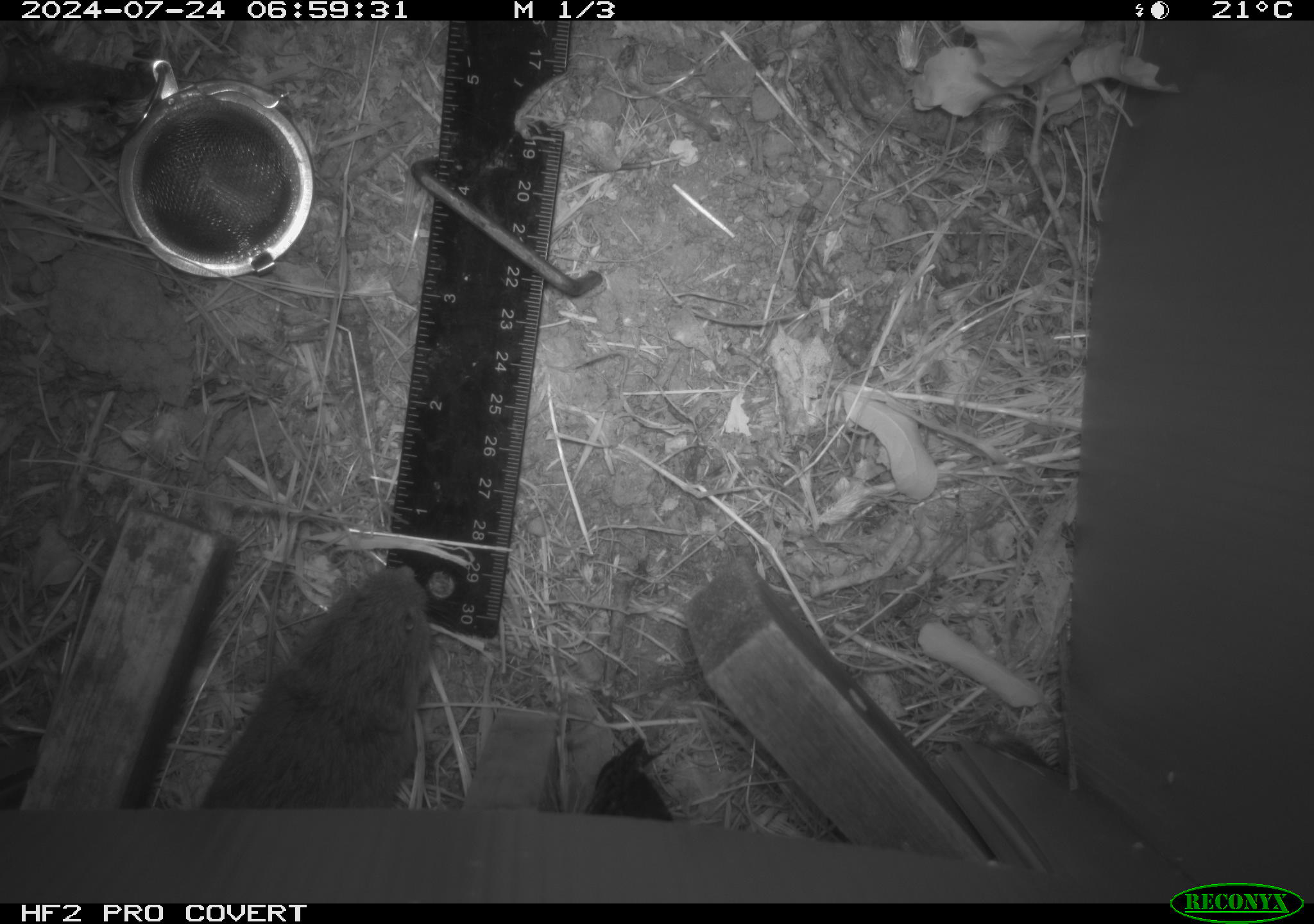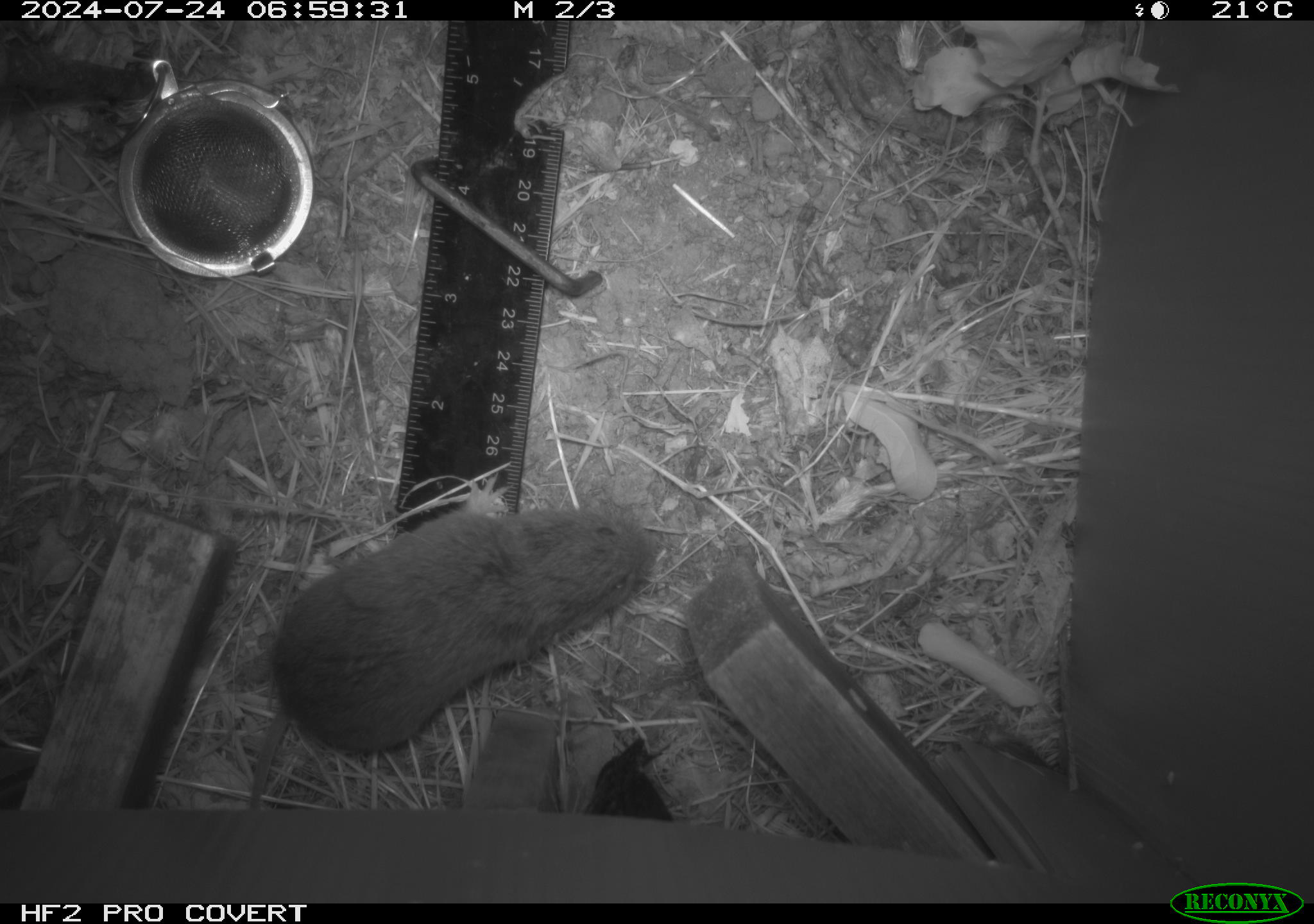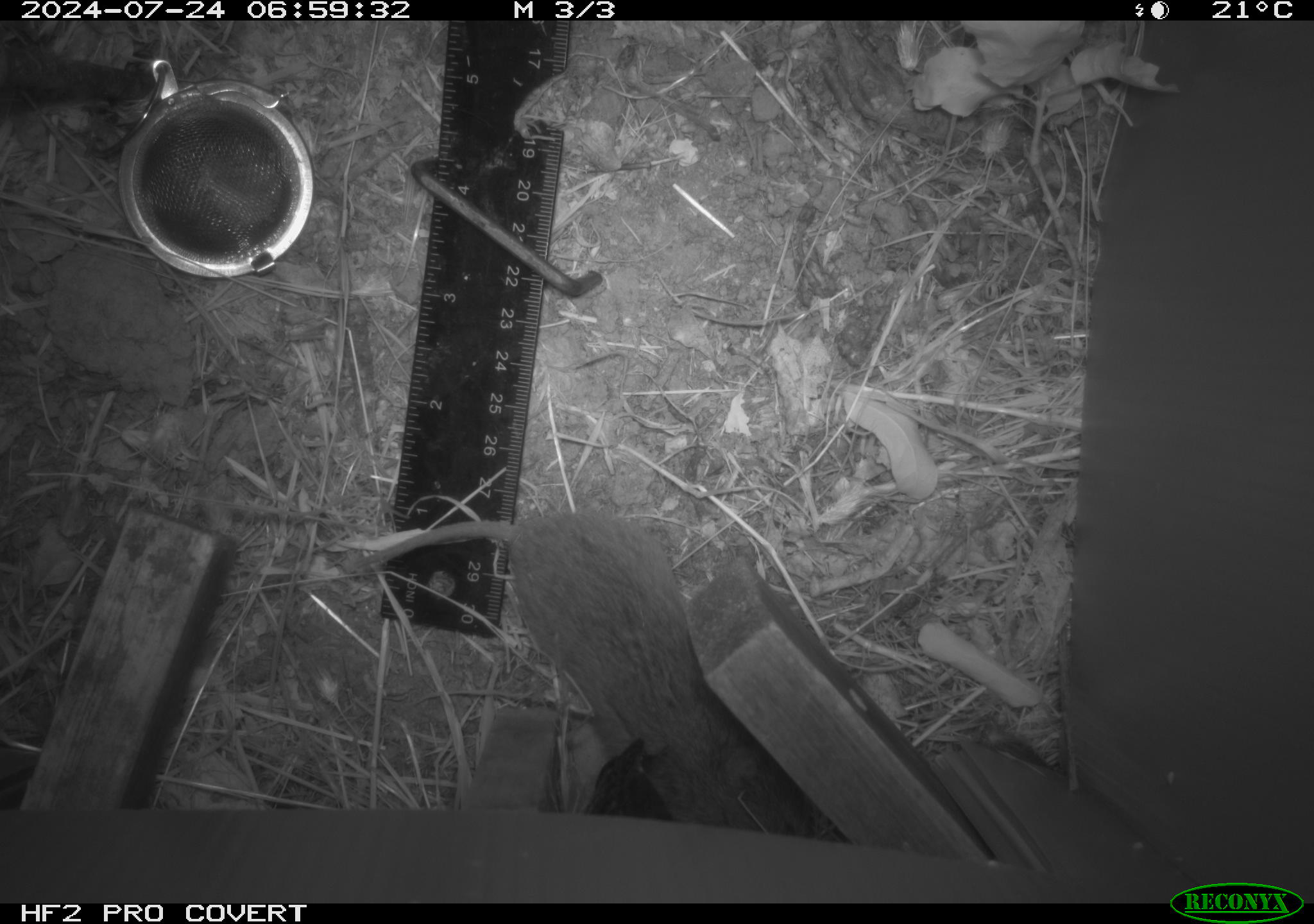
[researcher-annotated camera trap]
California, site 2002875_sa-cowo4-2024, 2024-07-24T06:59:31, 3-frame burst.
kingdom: Animalia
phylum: Chordata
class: Mammalia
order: Rodentia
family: Cricetidae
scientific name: Arvicolinae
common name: voles, lemmings, and muskrats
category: arvicolinae subfamily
Arvicolinae subfamily (voles, lemmings, and muskrats) (Arvicolinae).